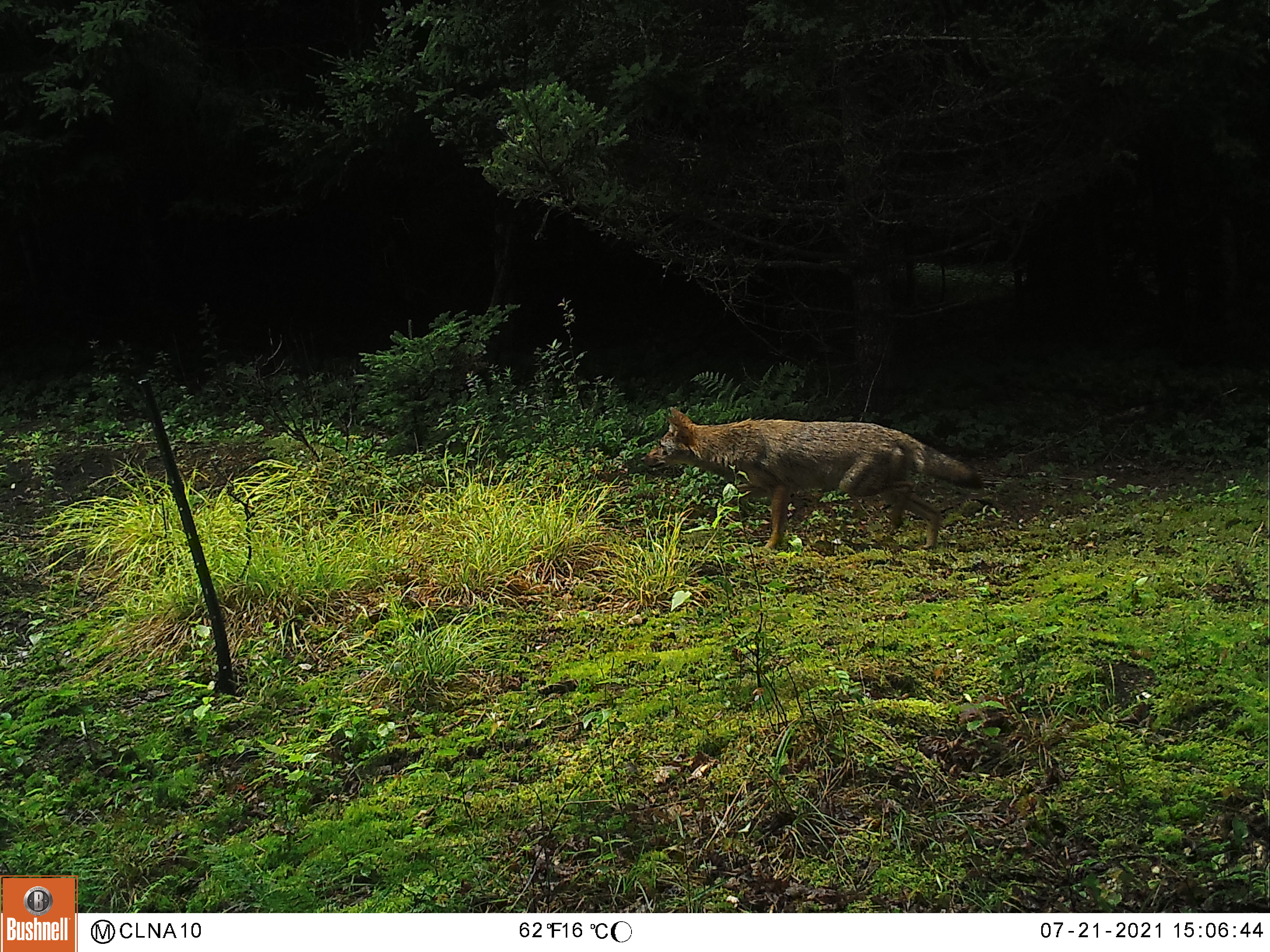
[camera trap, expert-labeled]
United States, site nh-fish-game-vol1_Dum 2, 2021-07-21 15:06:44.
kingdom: Animalia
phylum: Chordata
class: Mammalia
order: Carnivora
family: Canidae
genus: Canis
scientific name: Canis latrans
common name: coyote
Coyote (Canis latrans).